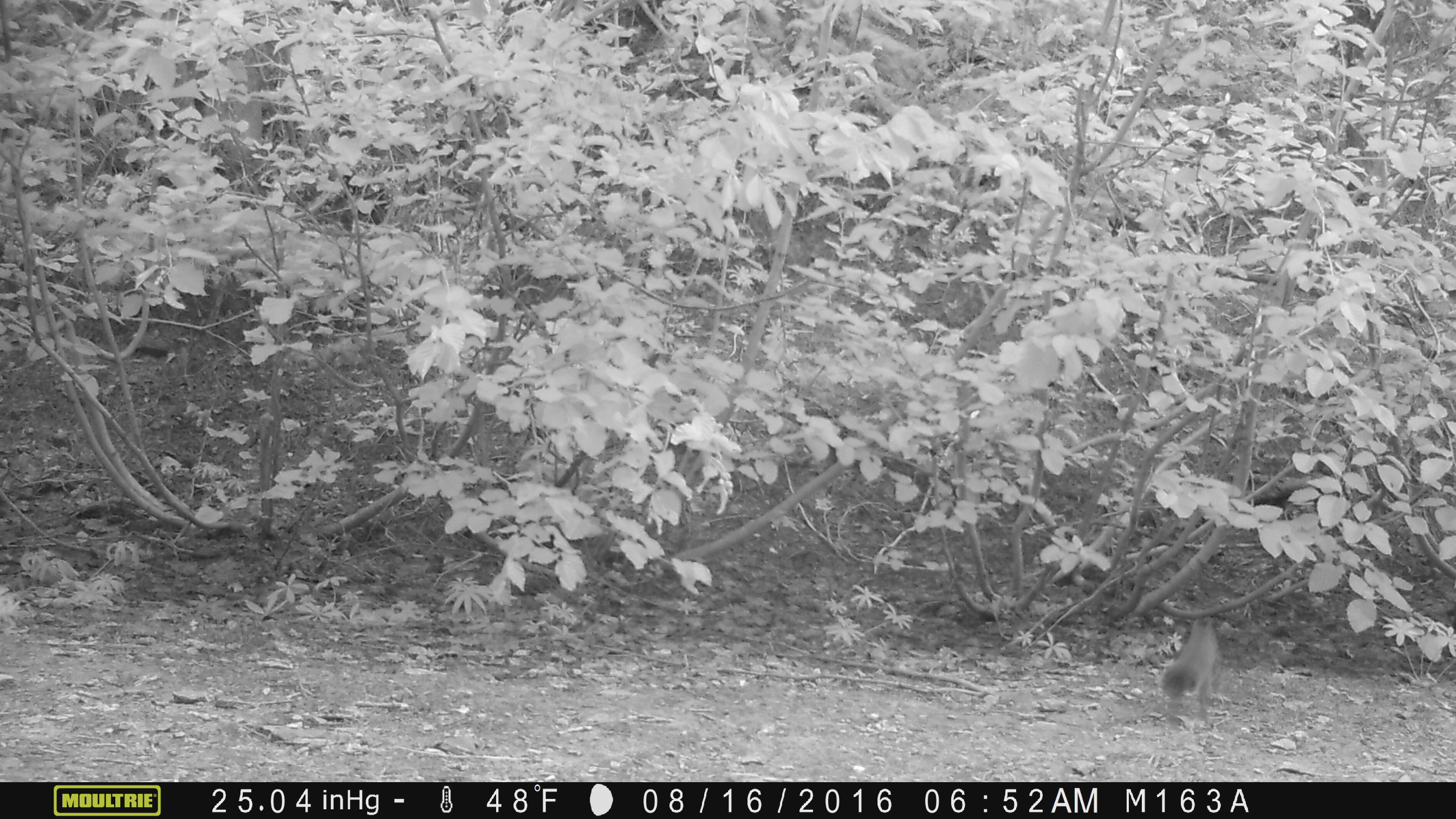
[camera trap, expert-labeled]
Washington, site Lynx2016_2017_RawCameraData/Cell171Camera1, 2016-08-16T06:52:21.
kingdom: Animalia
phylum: Chordata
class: Mammalia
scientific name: Mammalia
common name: small mammal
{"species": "small mammal (Mammalia)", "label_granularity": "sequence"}